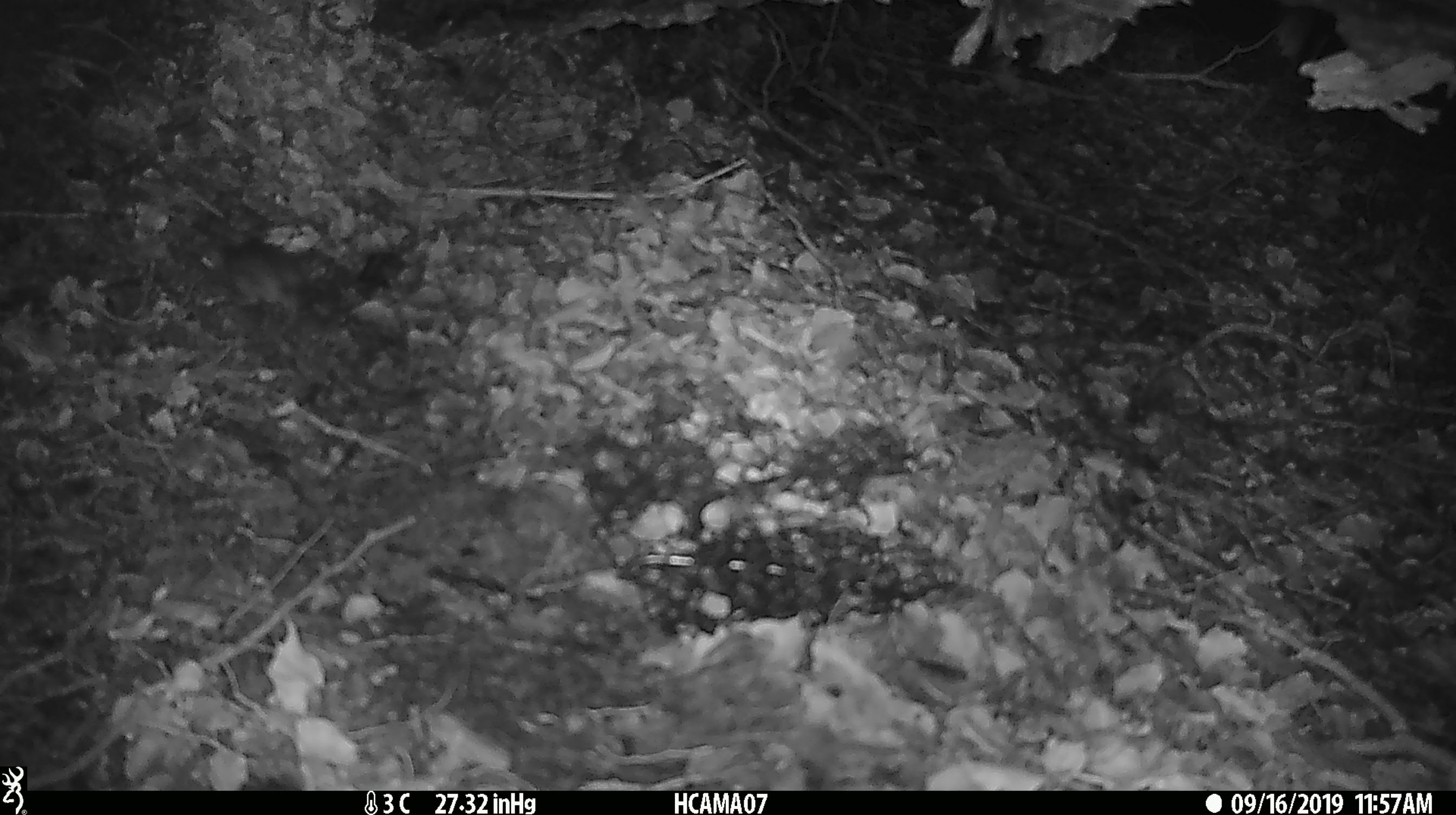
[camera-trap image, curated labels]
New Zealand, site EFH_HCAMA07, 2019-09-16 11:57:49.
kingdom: Animalia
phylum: Chordata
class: Mammalia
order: Rodentia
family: Muridae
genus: Mus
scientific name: Mus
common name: mouse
Mouse (Mus).